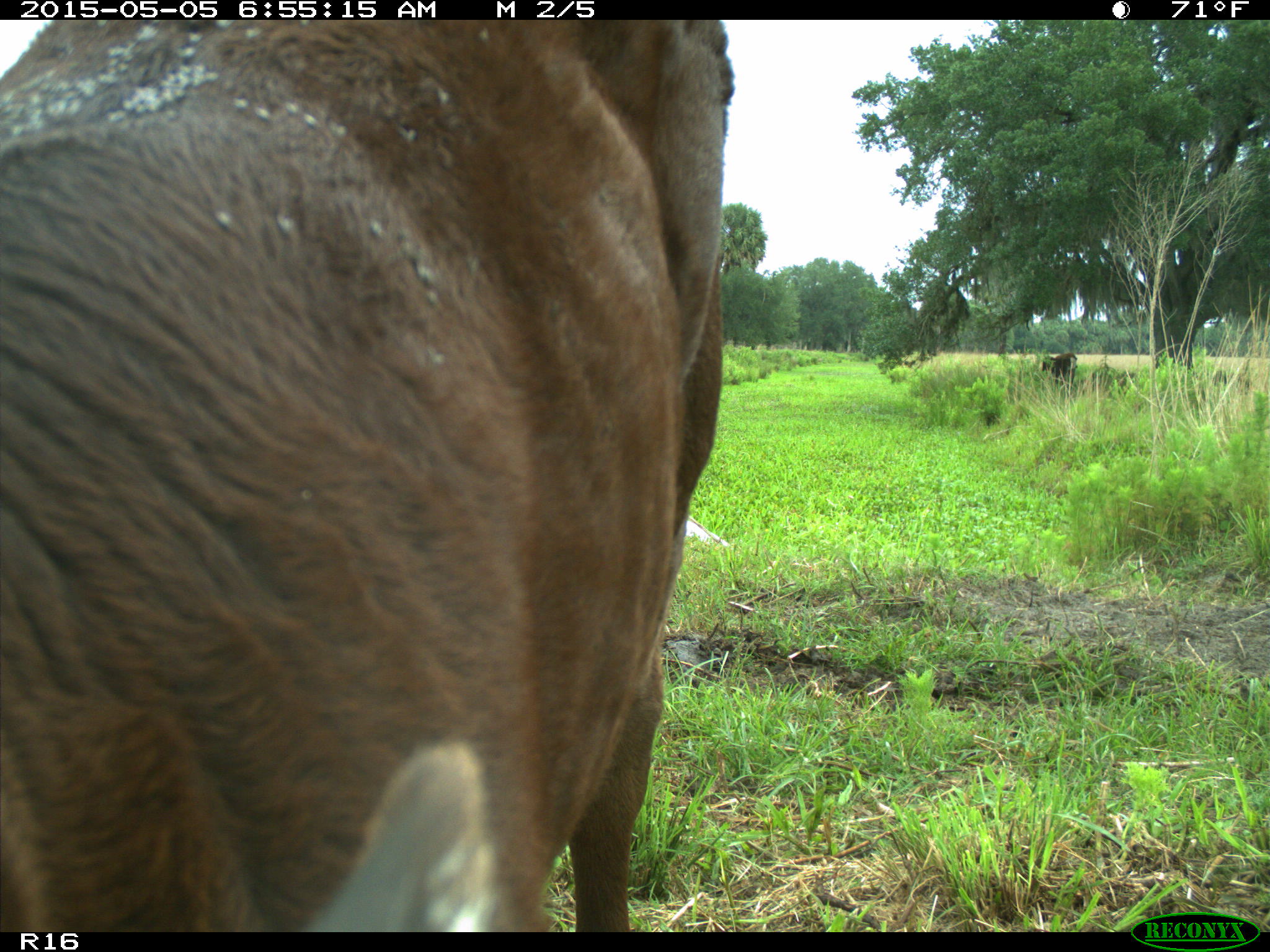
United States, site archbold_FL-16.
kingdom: Animalia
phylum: Chordata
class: Mammalia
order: Artiodactyla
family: Bovidae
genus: Bos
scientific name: Bos taurus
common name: domestic cow